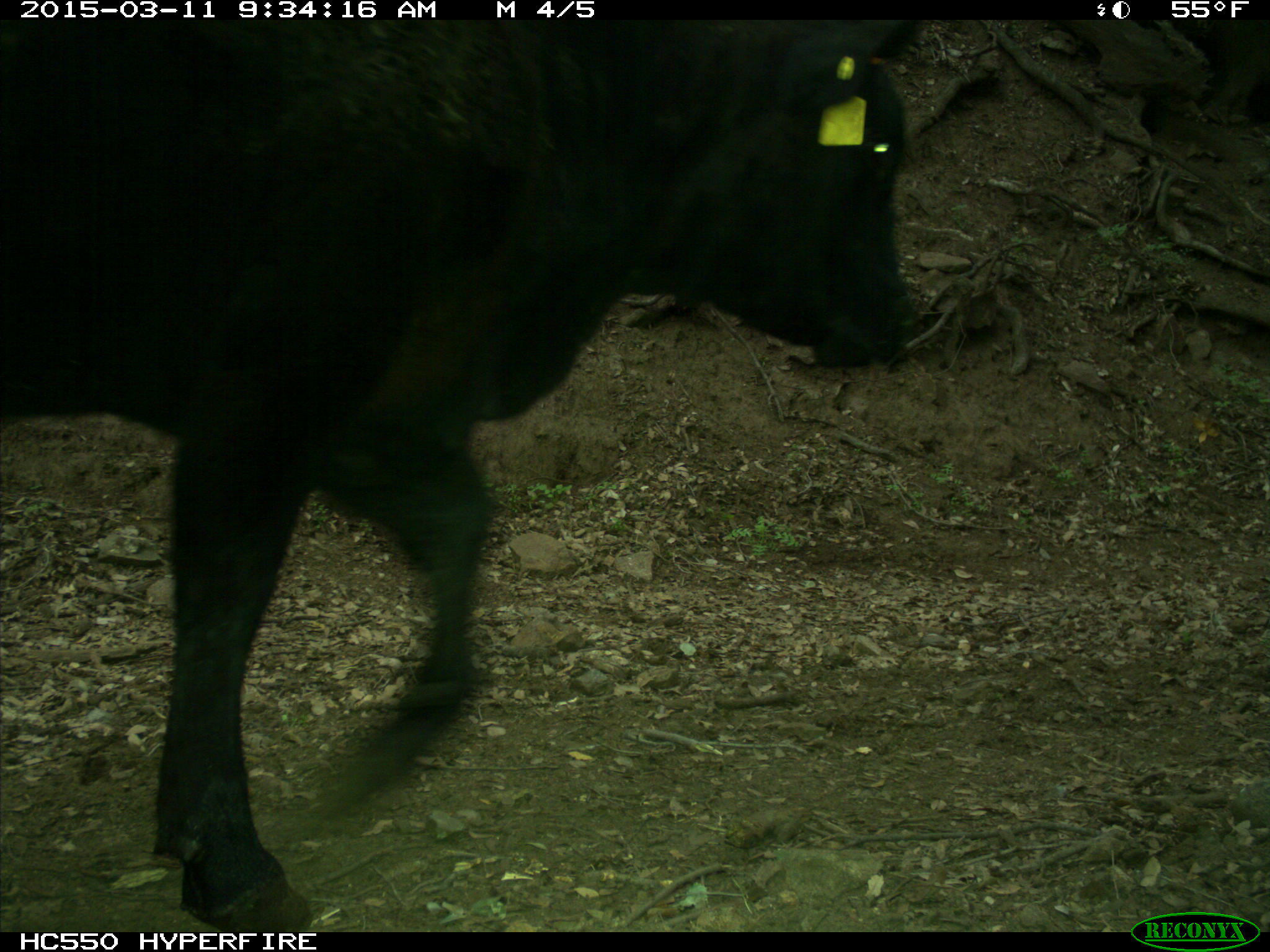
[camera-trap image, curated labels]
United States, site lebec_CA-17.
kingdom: Animalia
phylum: Chordata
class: Mammalia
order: Artiodactyla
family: Bovidae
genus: Bos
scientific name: Bos taurus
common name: domestic cow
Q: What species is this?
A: Bos taurus (domestic cow).